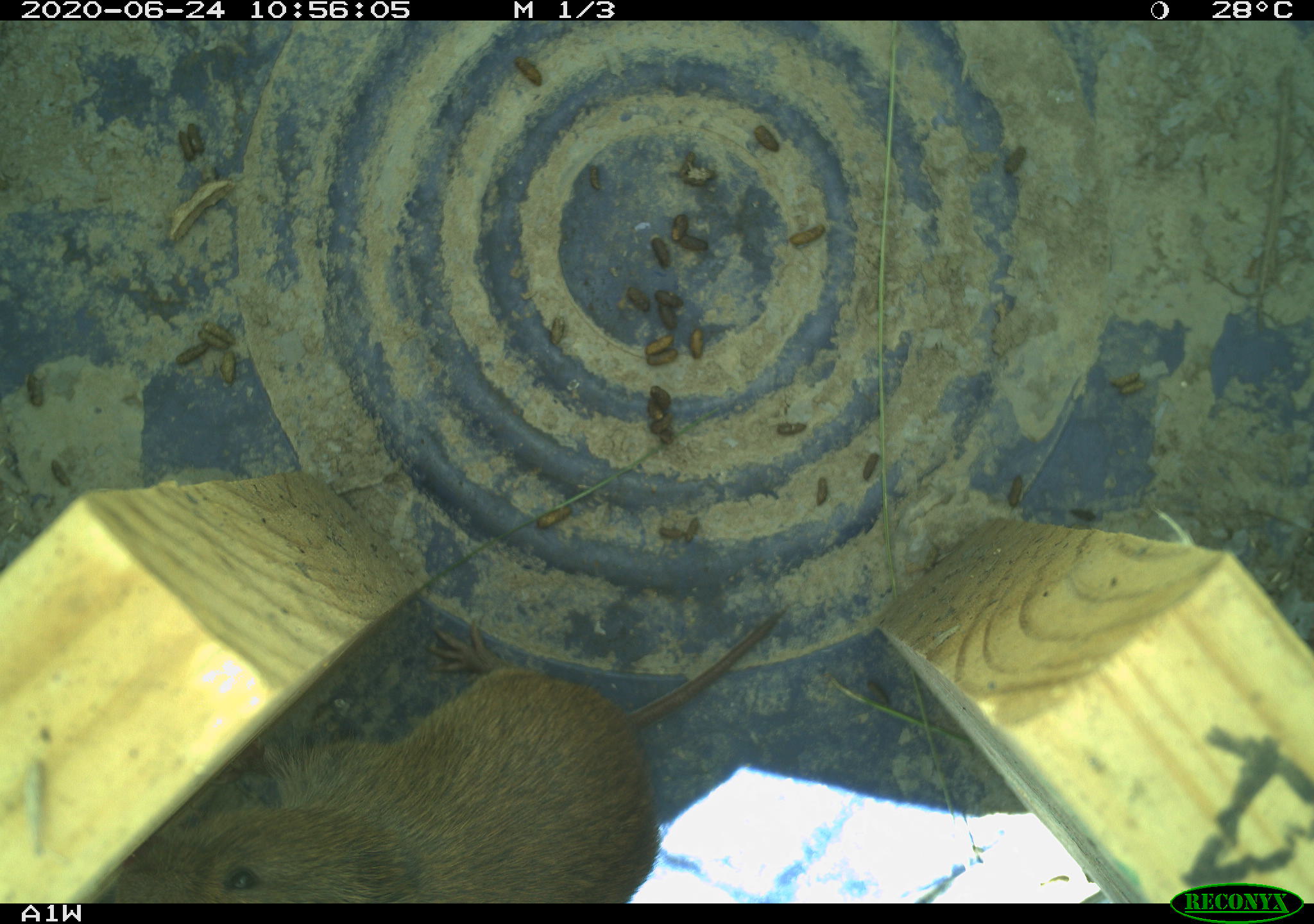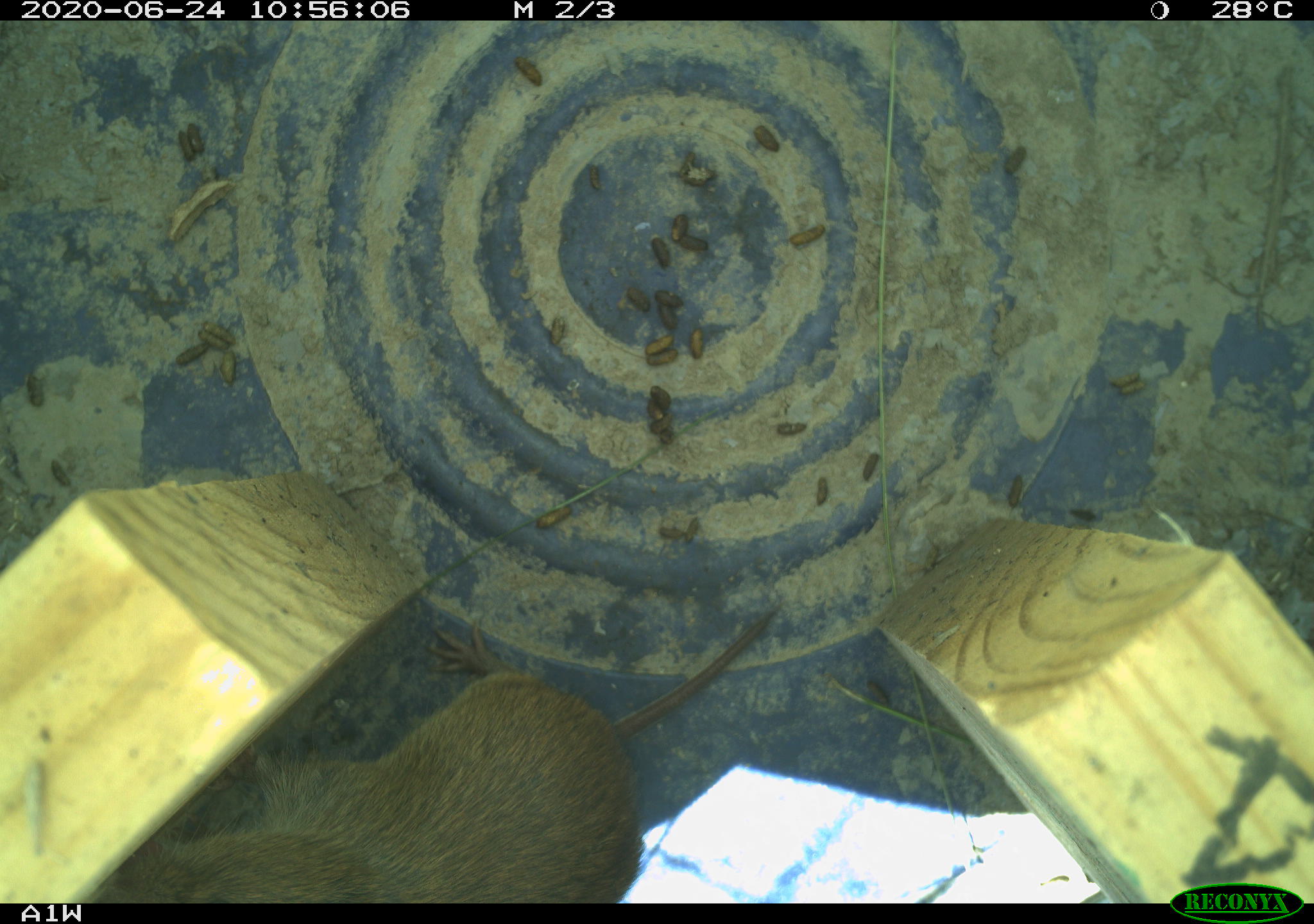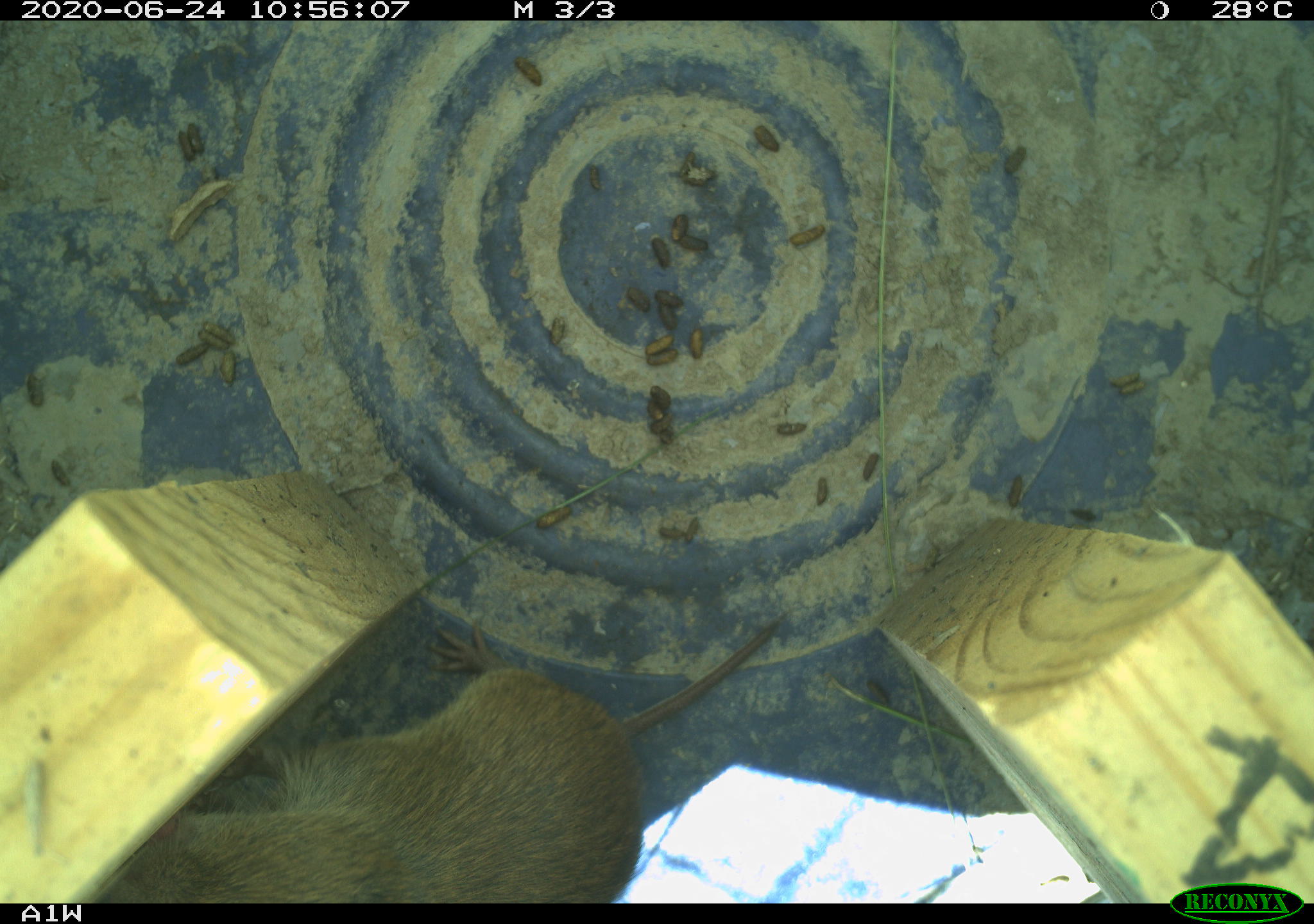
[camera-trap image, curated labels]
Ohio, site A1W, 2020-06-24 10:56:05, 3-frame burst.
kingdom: Animalia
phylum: Chordata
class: Mammalia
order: Rodentia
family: Cricetidae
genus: Microtus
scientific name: Microtus pennsylvanicus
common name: meadow vole